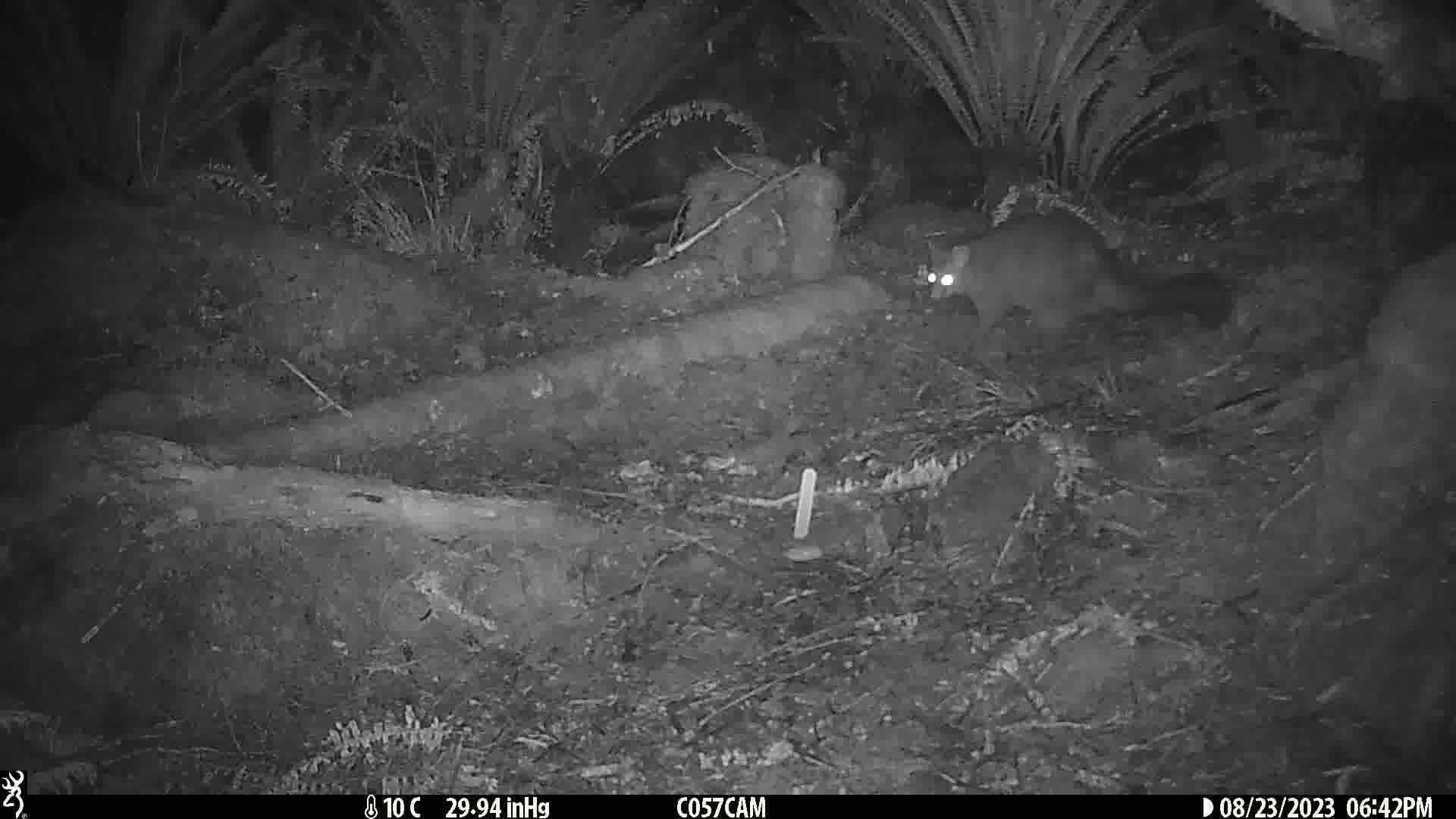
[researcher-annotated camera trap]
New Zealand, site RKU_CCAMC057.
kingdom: Animalia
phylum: Chordata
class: Mammalia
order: Diprotodontia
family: Phalangeridae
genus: Trichosurus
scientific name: Trichosurus vulpecula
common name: common brushtail possum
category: possum